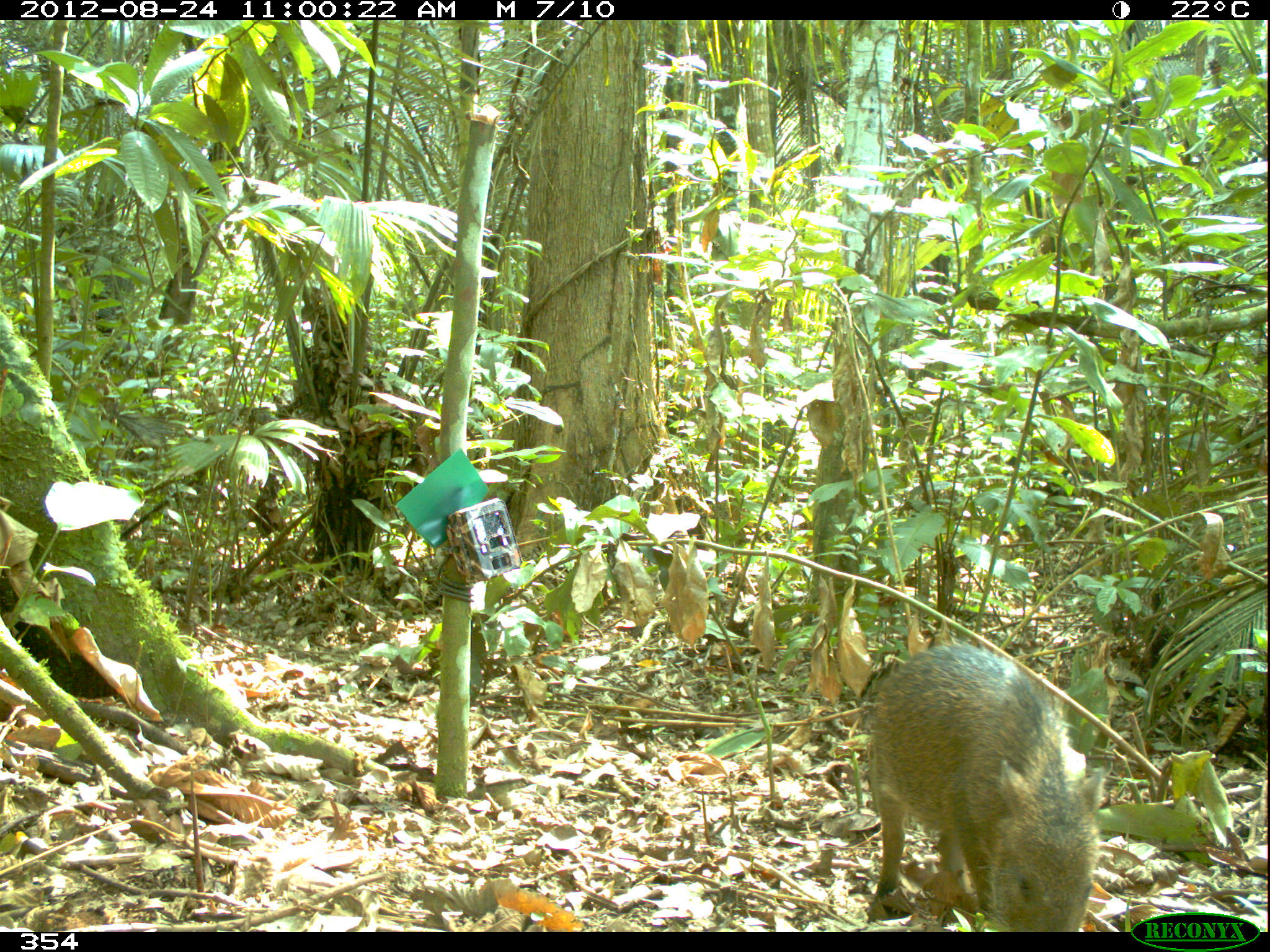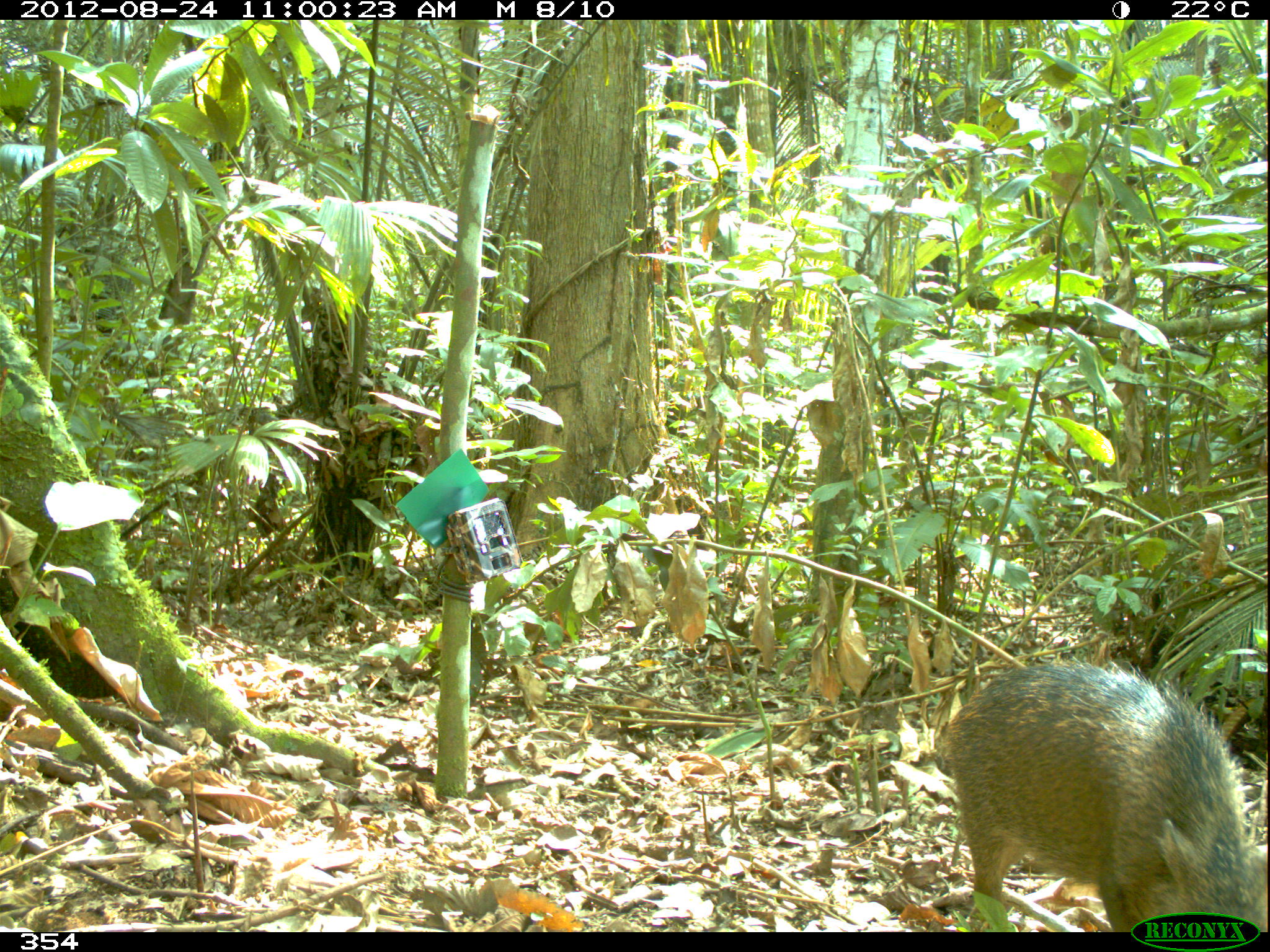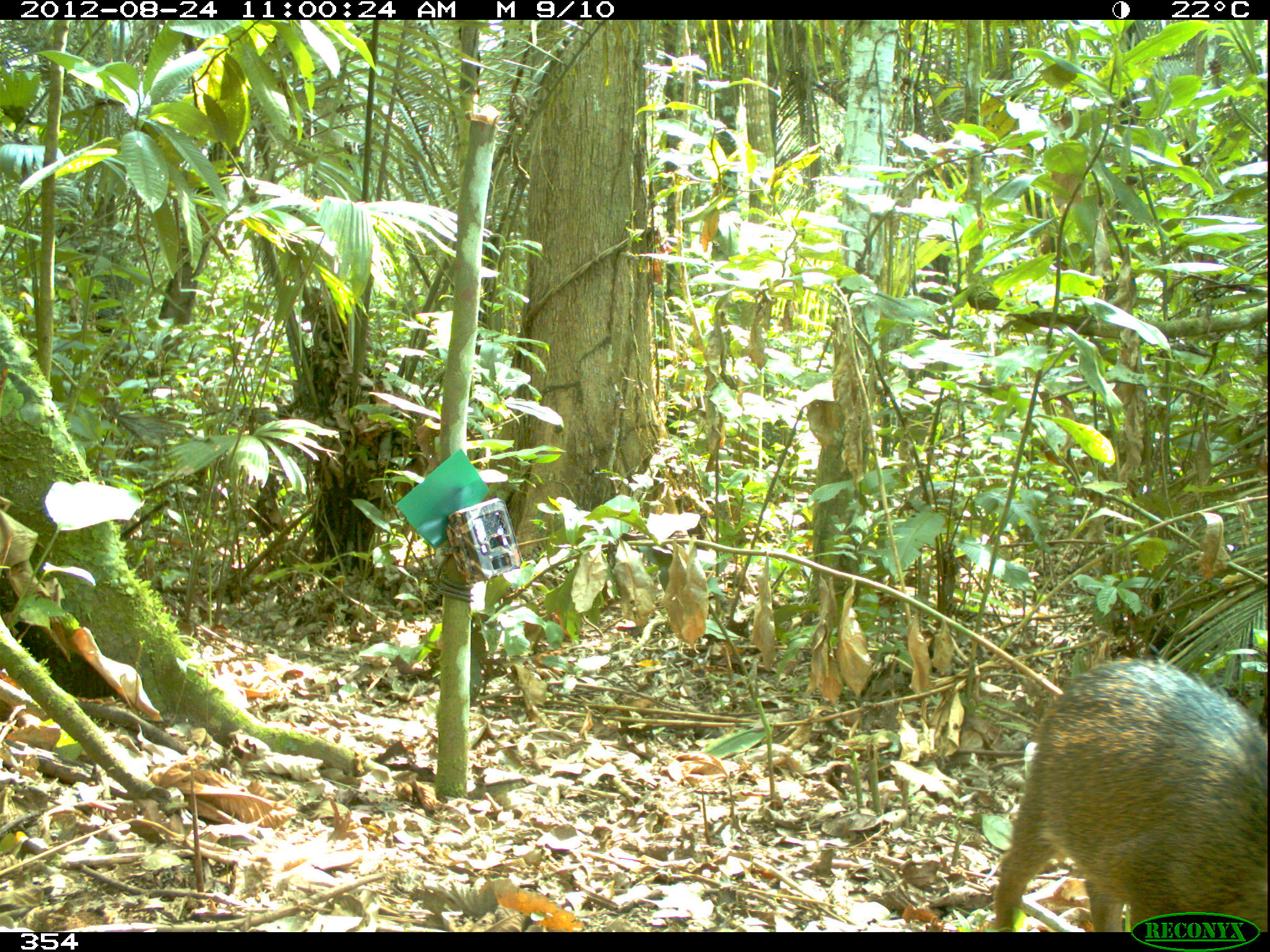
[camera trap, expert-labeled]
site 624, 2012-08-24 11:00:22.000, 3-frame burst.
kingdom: Animalia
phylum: Chordata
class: Mammalia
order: Artiodactyla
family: Tayassuidae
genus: Tayassu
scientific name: Tayassu pecari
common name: white-lipped peccary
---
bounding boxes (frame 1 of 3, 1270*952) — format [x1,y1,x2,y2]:
tayassu pecari: [865,640,1107,929]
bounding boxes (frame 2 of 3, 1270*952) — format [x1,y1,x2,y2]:
tayassu pecari: [941,656,1268,932]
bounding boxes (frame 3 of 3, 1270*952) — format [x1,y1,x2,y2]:
tayassu pecari: [994,658,1267,931]